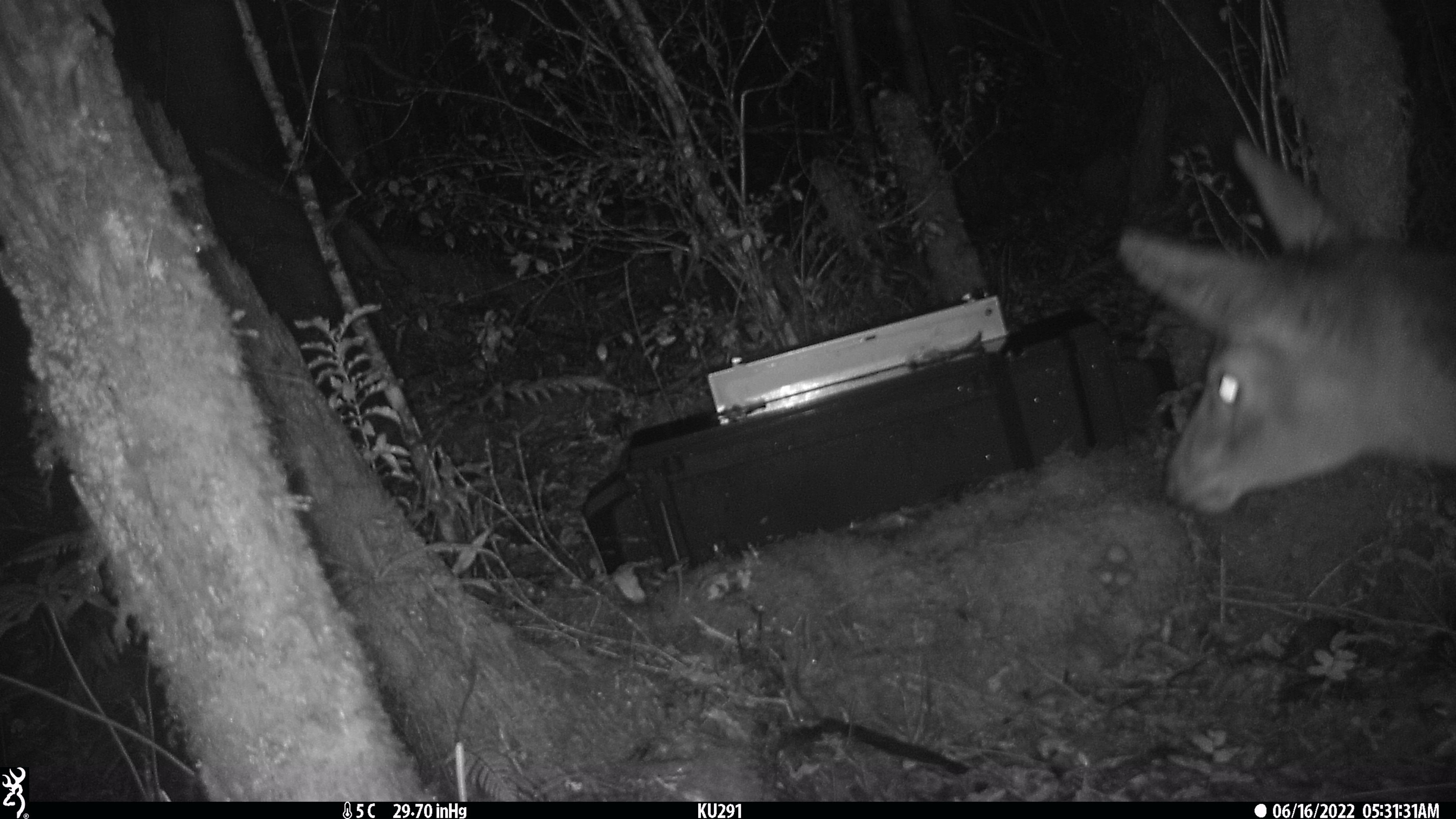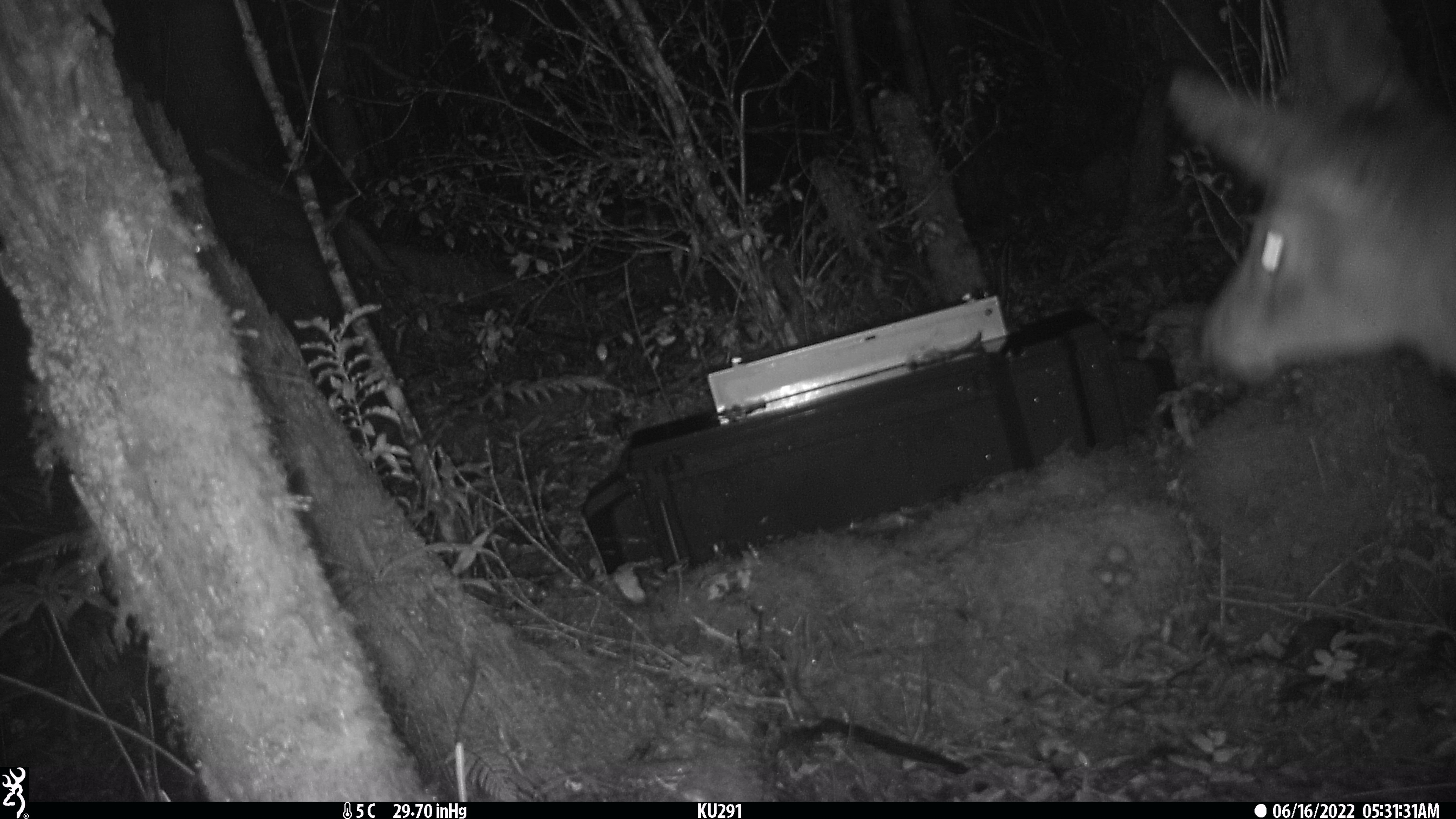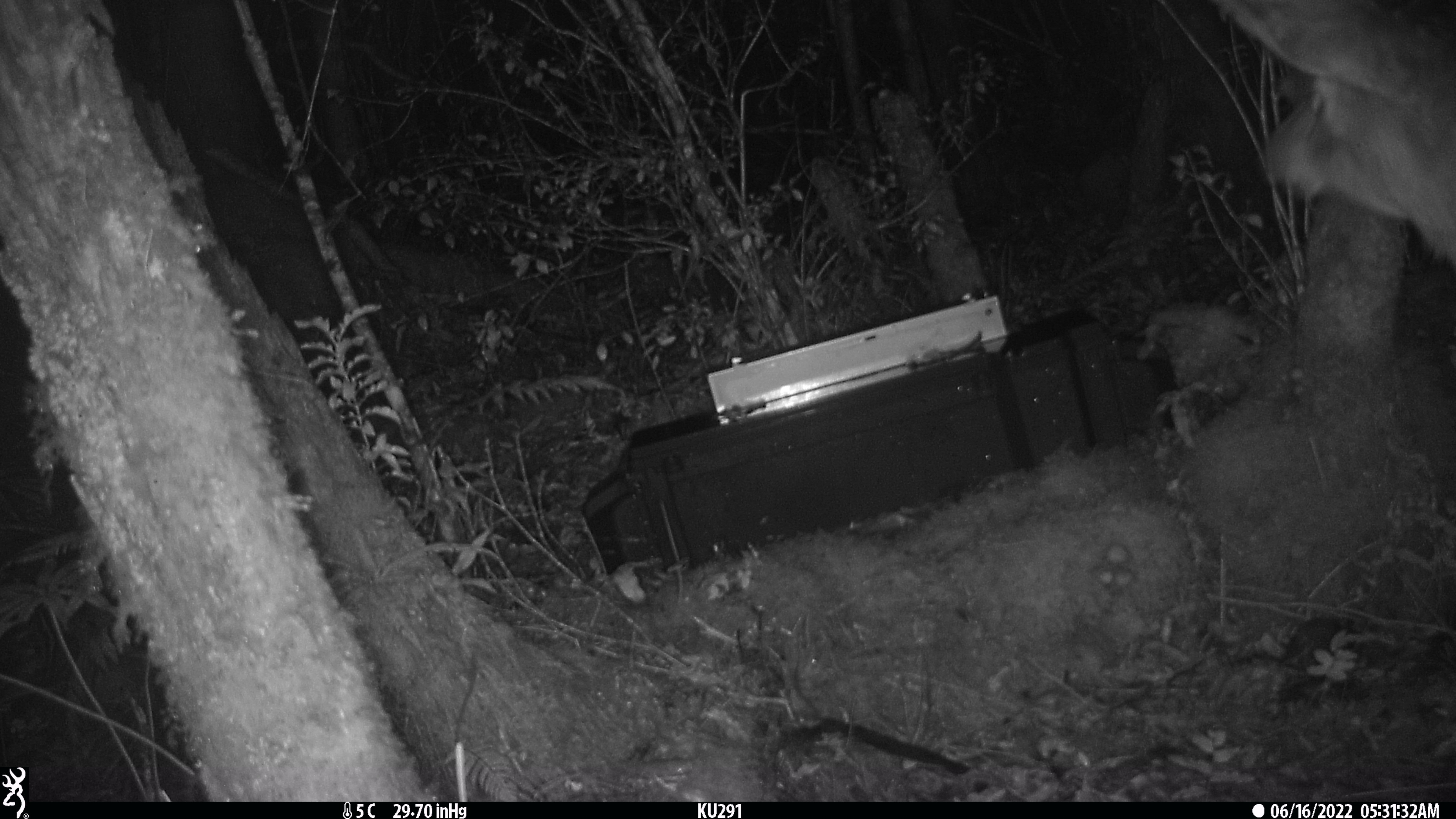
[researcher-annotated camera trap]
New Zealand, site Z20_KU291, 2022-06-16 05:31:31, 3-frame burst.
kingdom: Animalia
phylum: Chordata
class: Mammalia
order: Artiodactyla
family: Cervidae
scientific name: Cervidae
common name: deer